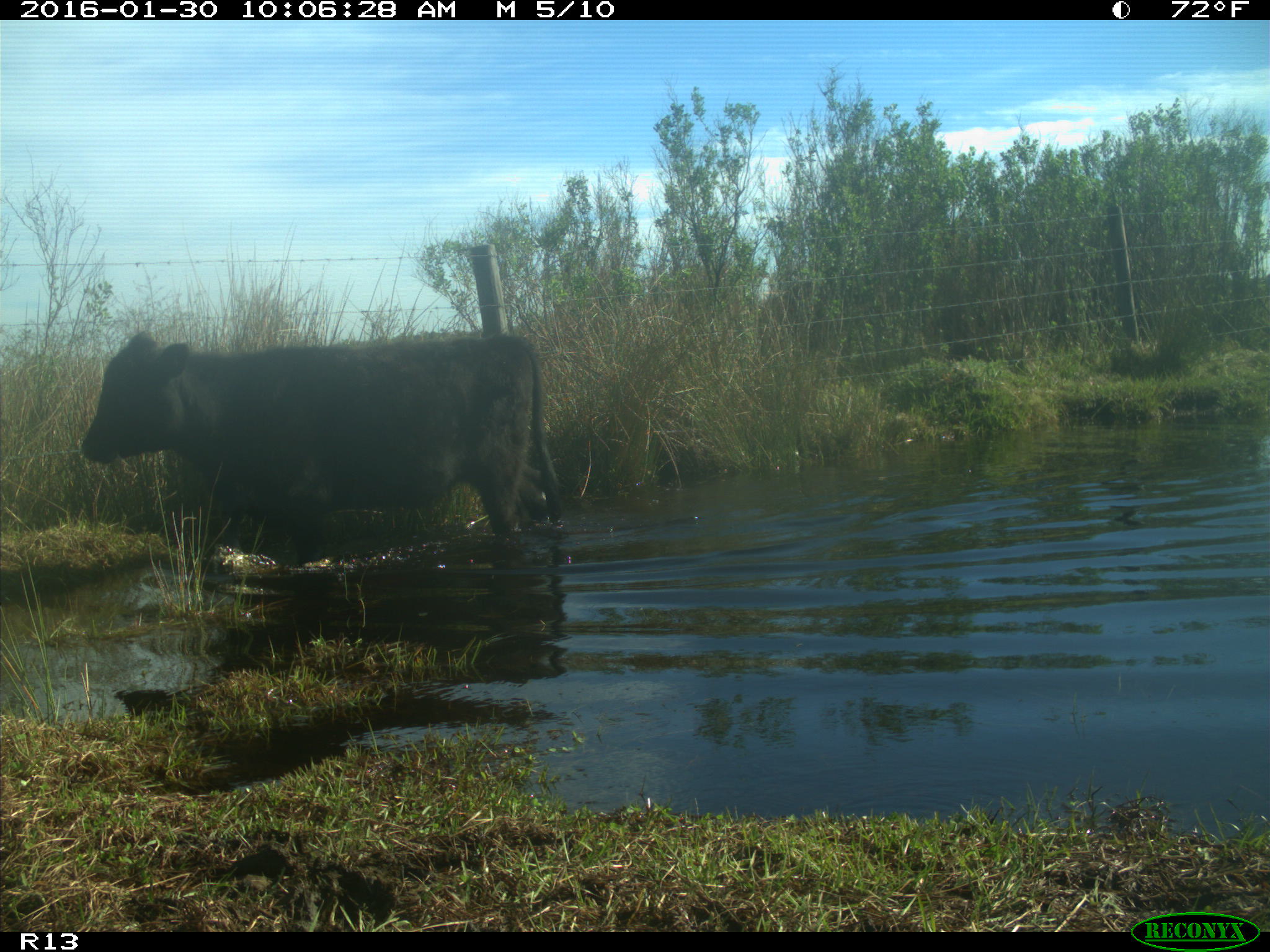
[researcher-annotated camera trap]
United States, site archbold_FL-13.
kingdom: Animalia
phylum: Chordata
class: Mammalia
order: Artiodactyla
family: Bovidae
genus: Bos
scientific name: Bos taurus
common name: domestic cow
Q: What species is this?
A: Bos taurus (domestic cow).